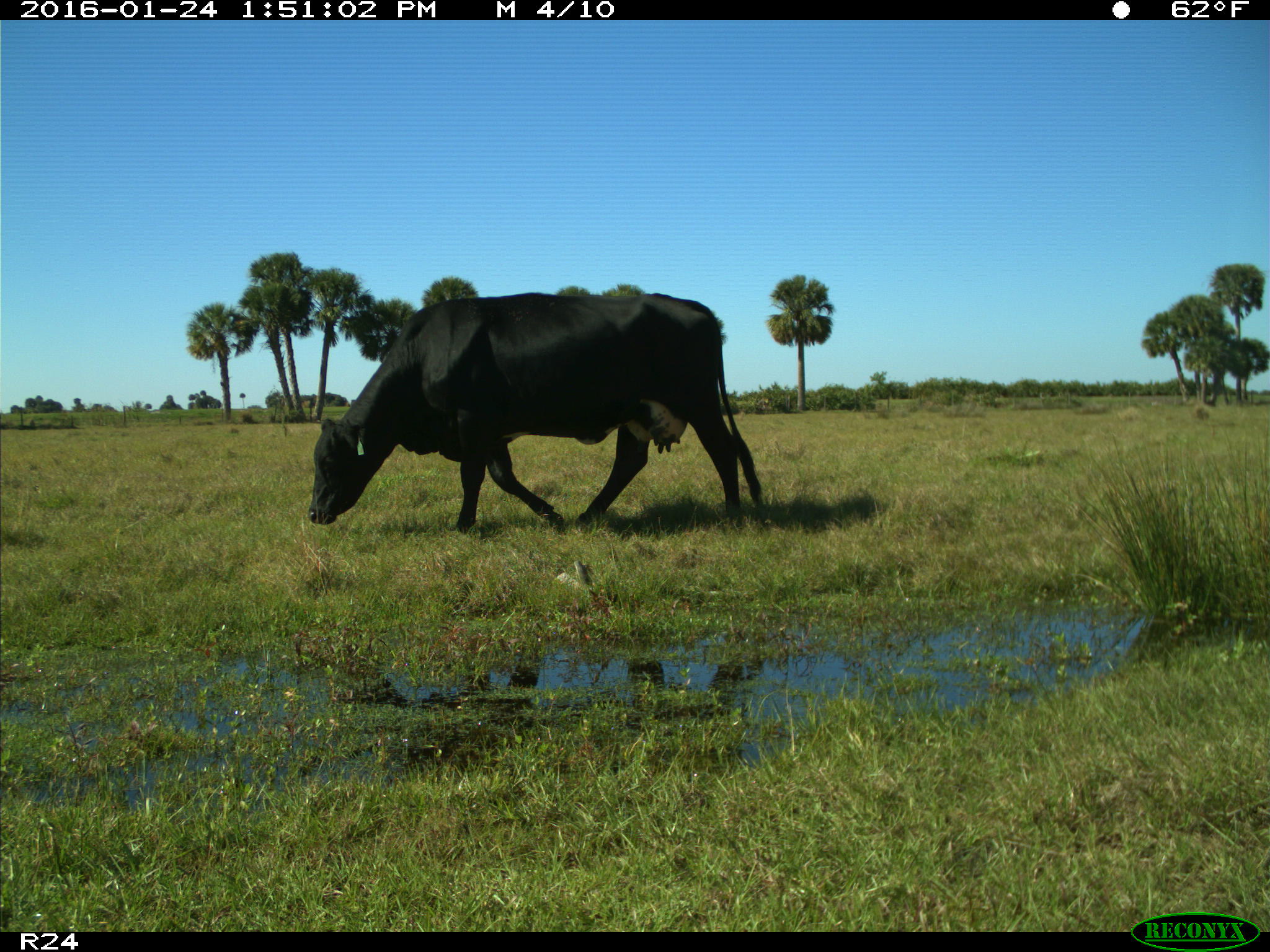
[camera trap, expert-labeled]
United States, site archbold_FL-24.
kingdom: Animalia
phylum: Chordata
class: Mammalia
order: Artiodactyla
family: Bovidae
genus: Bos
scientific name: Bos taurus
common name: domestic cow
Bos taurus (domestic cow).